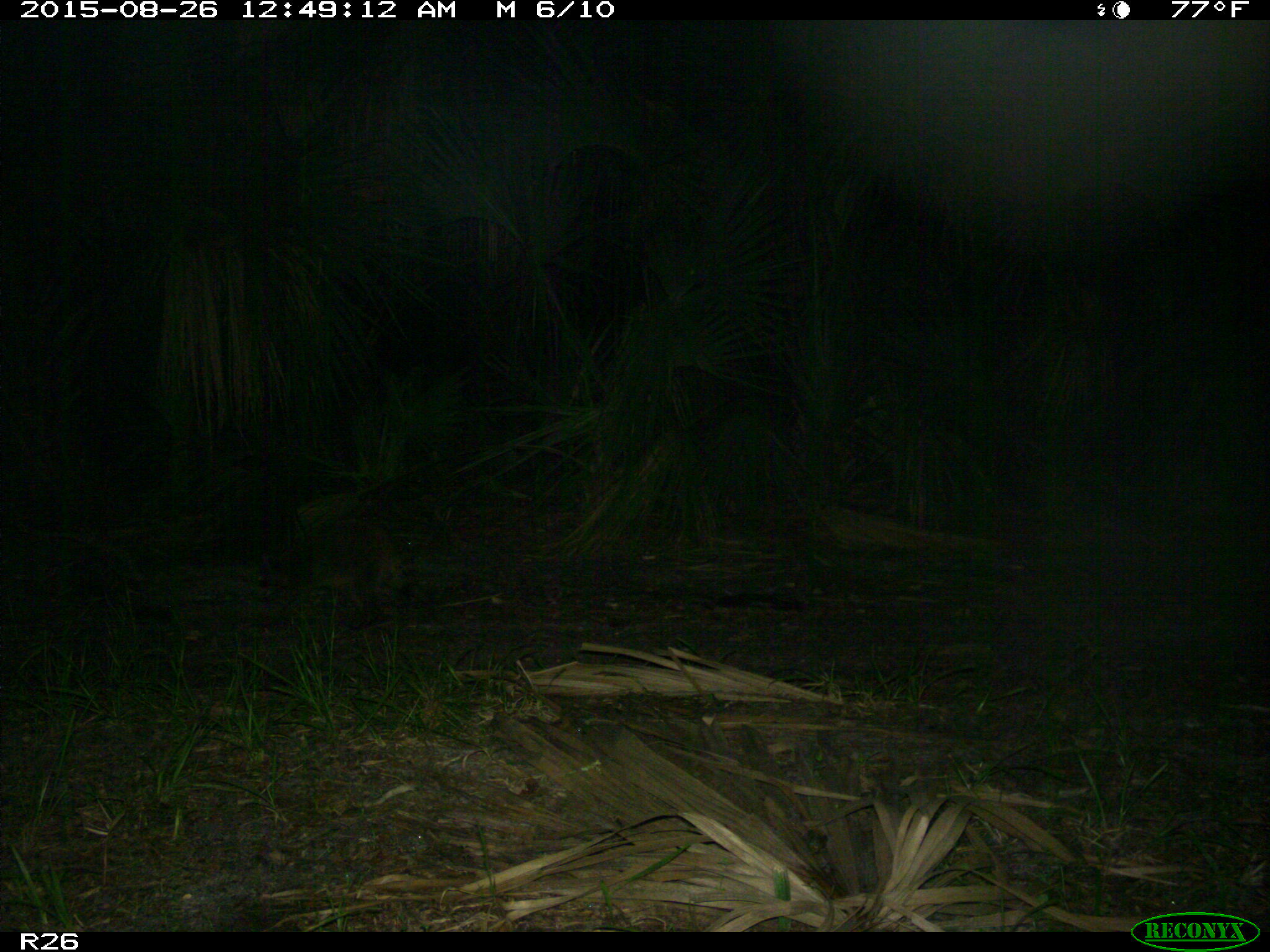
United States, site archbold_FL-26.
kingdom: Animalia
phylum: Chordata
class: Mammalia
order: Carnivora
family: Procyonidae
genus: Procyon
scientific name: Procyon lotor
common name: common raccoon